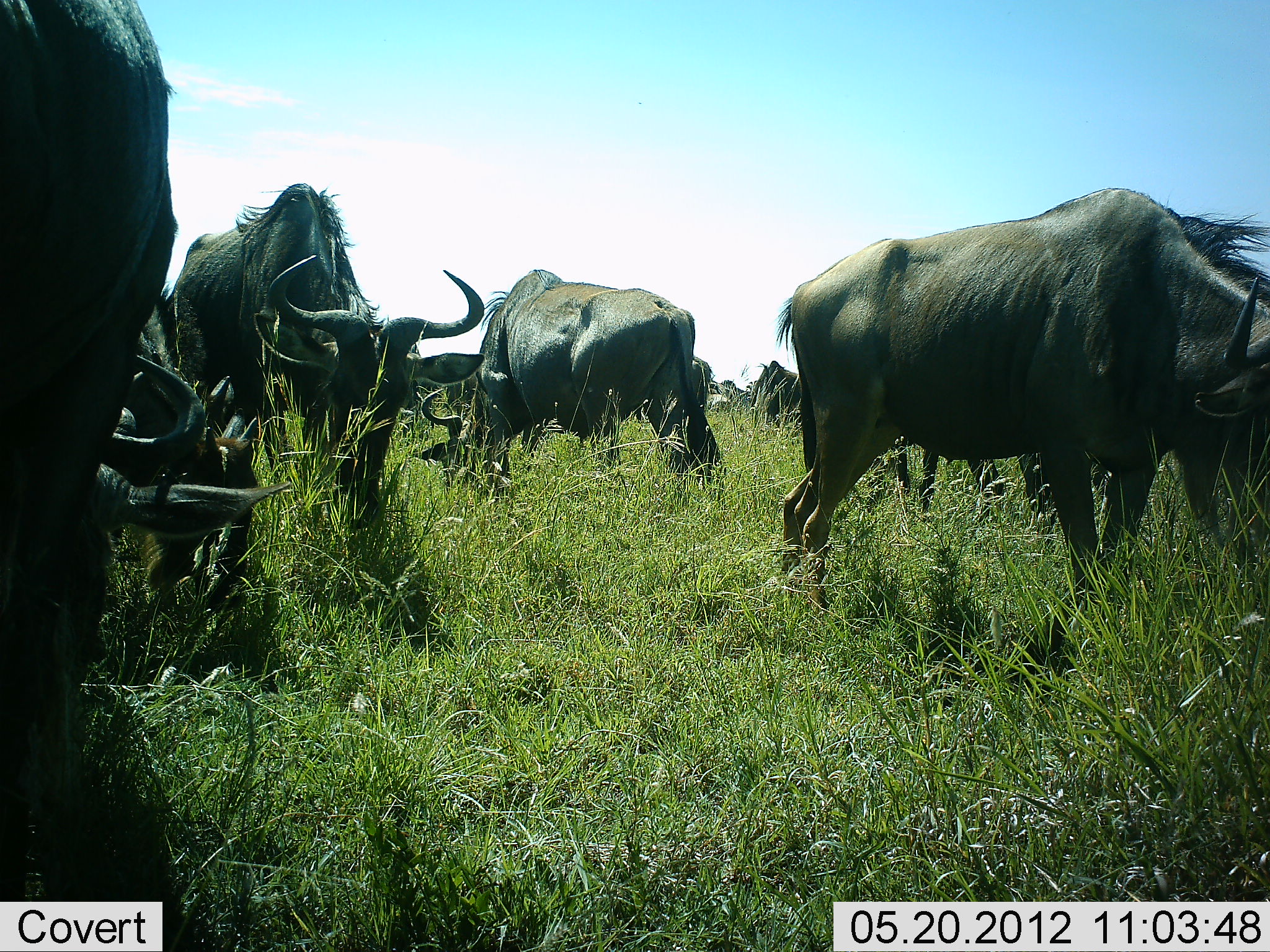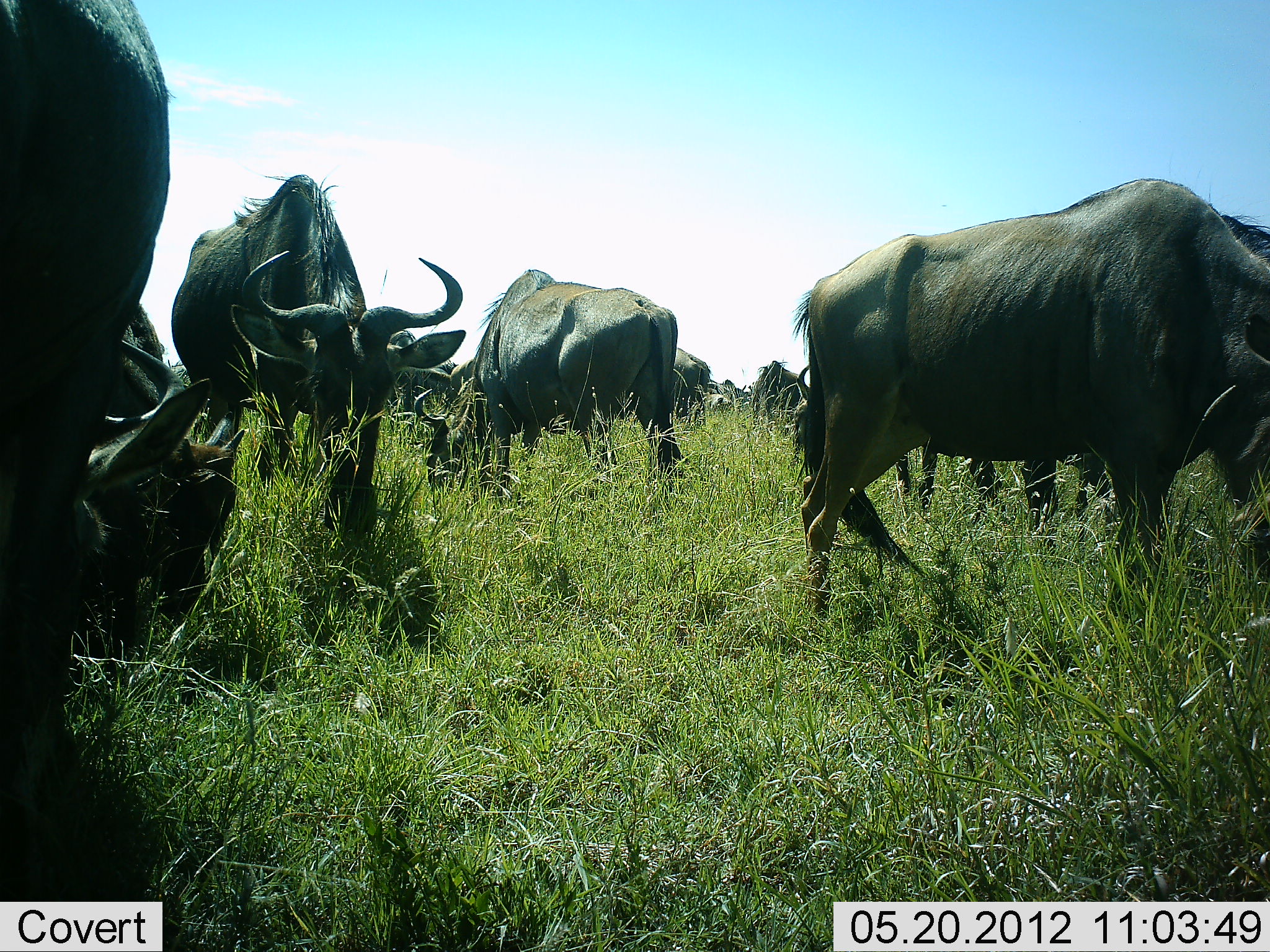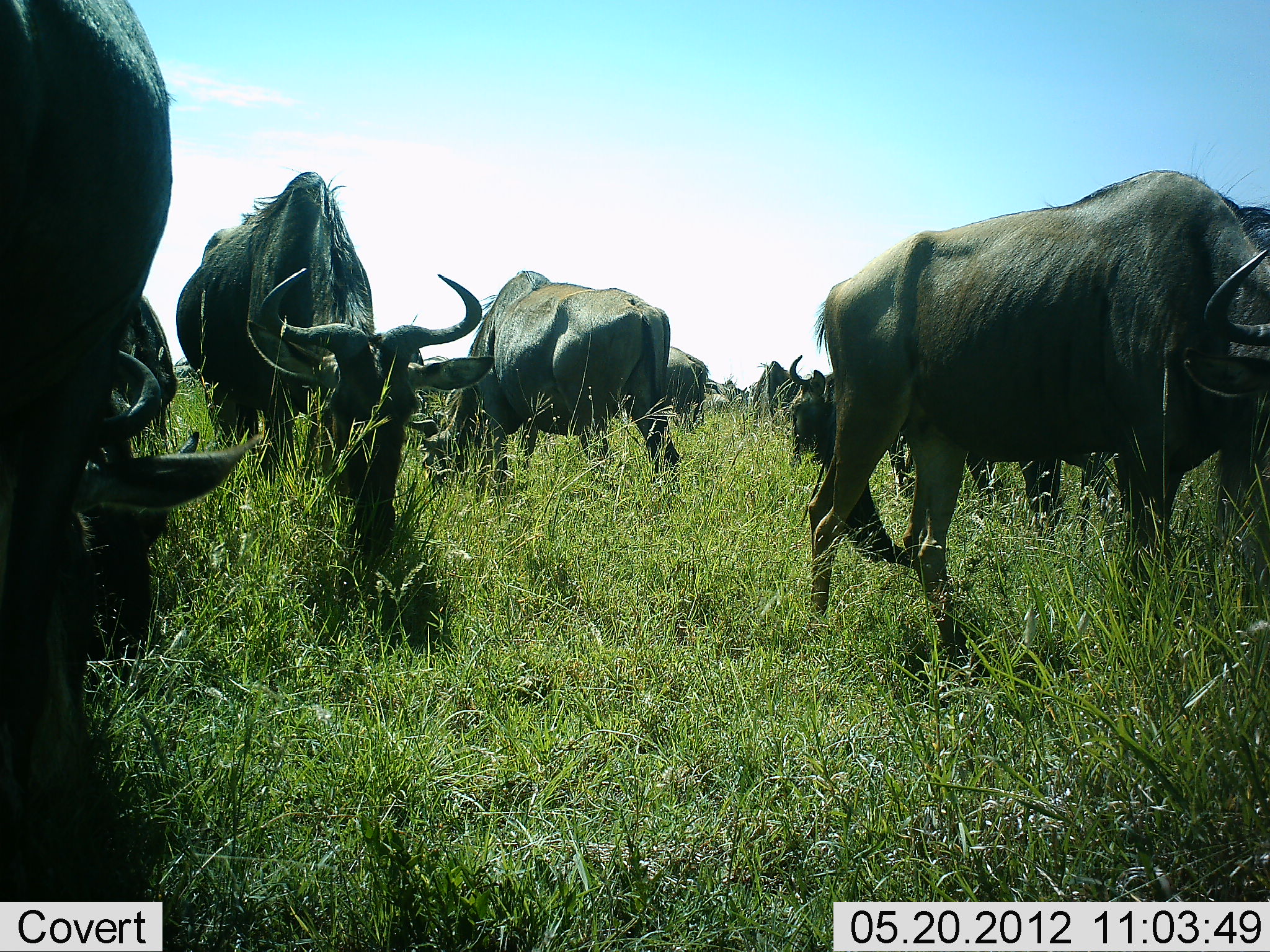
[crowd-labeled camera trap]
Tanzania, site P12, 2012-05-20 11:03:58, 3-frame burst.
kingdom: Animalia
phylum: Chordata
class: Mammalia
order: Artiodactyla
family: Bovidae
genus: Connochaetes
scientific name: Connochaetes taurinus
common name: blue wildebeest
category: wildebeest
Wildebeest (blue wildebeest) (Connochaetes taurinus), count 11-50. Behavior (volunteer vote fractions): standing 30%, resting 10%, moving 20%, interacting 20%. Young present (vote fraction): 10%. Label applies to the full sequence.